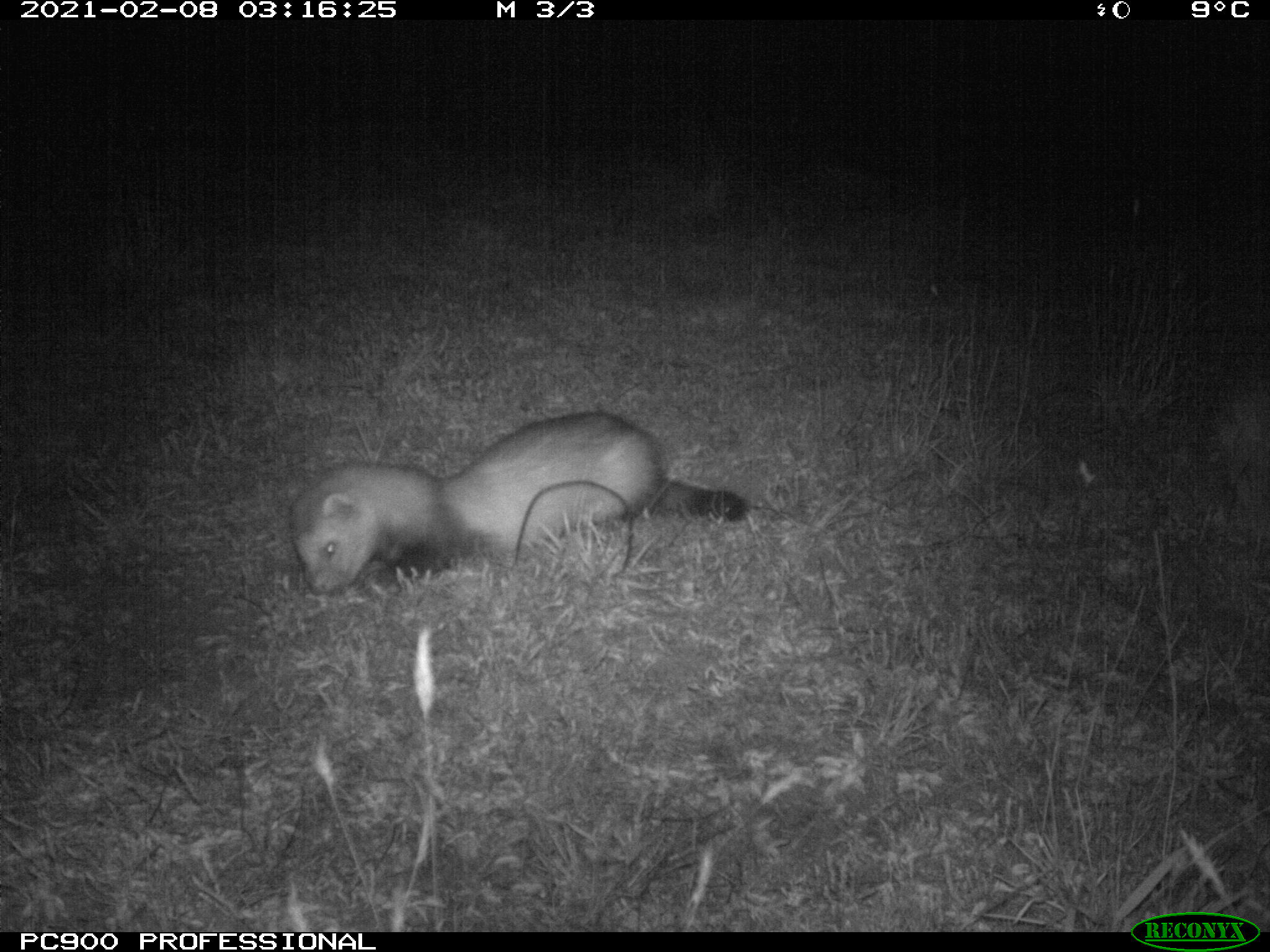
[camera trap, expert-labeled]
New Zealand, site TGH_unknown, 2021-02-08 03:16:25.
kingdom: Animalia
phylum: Chordata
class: Mammalia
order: Carnivora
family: Mustelidae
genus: Mustela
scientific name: Mustela furo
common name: ferret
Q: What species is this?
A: Ferret (Mustela furo).